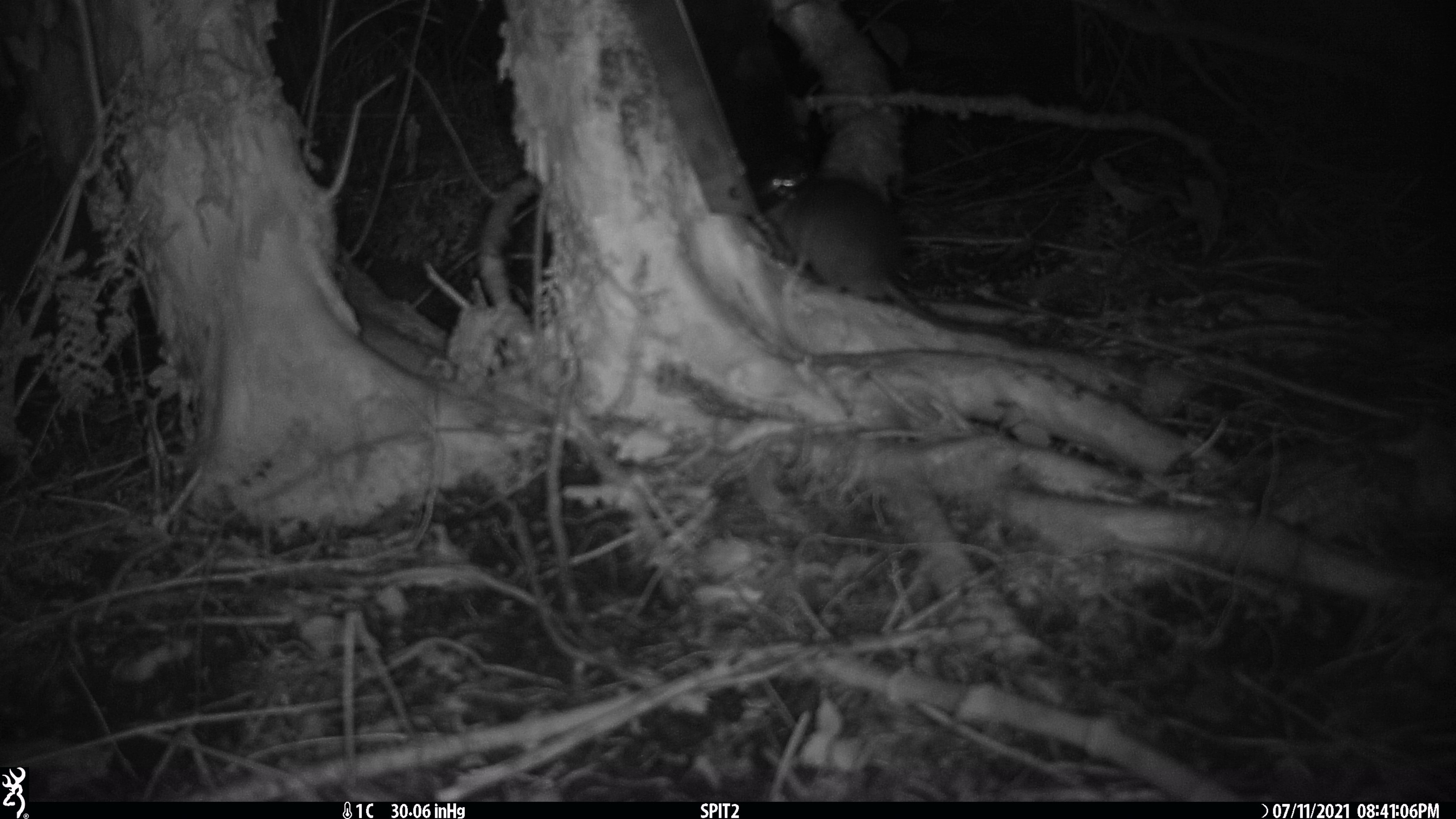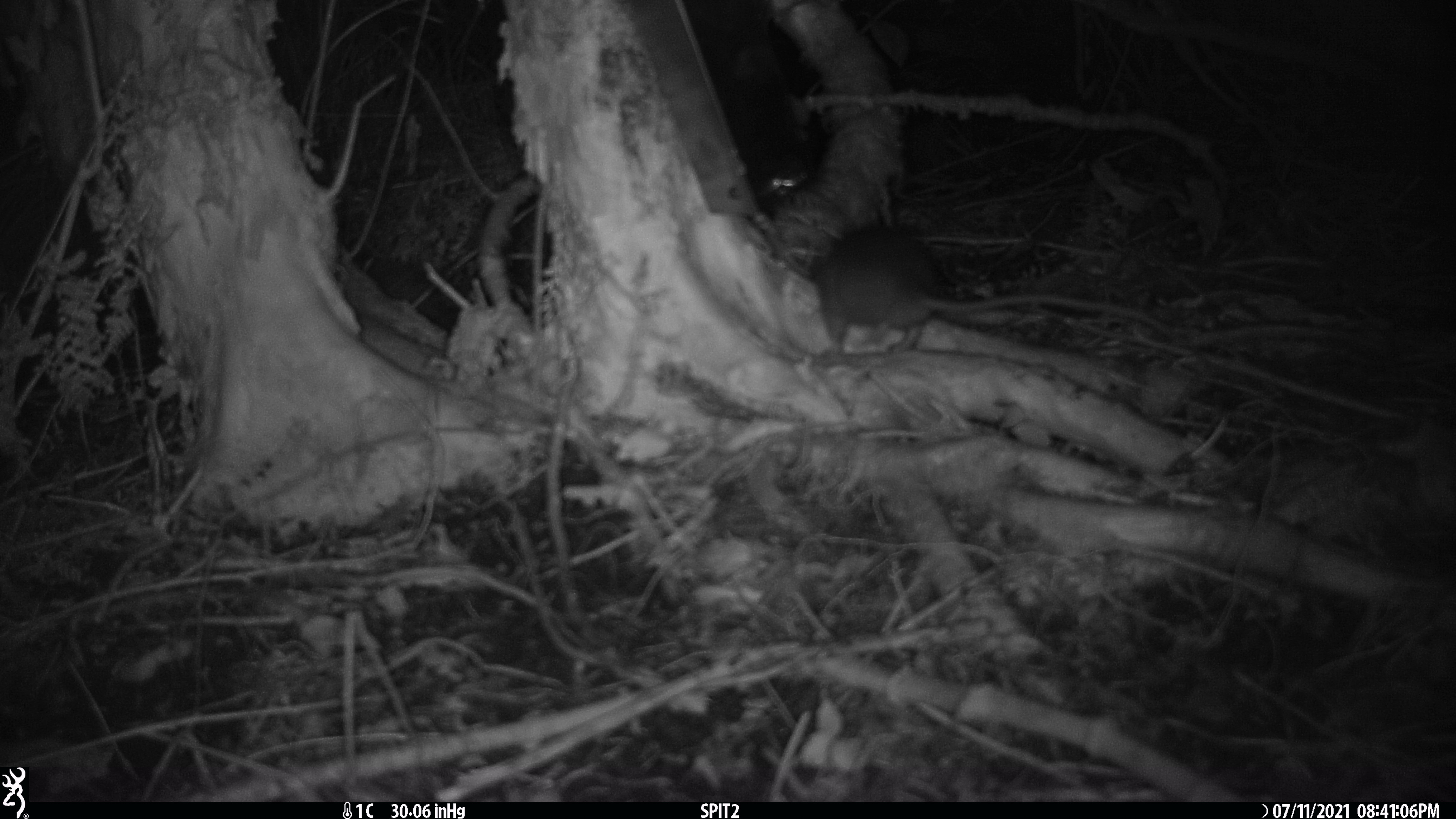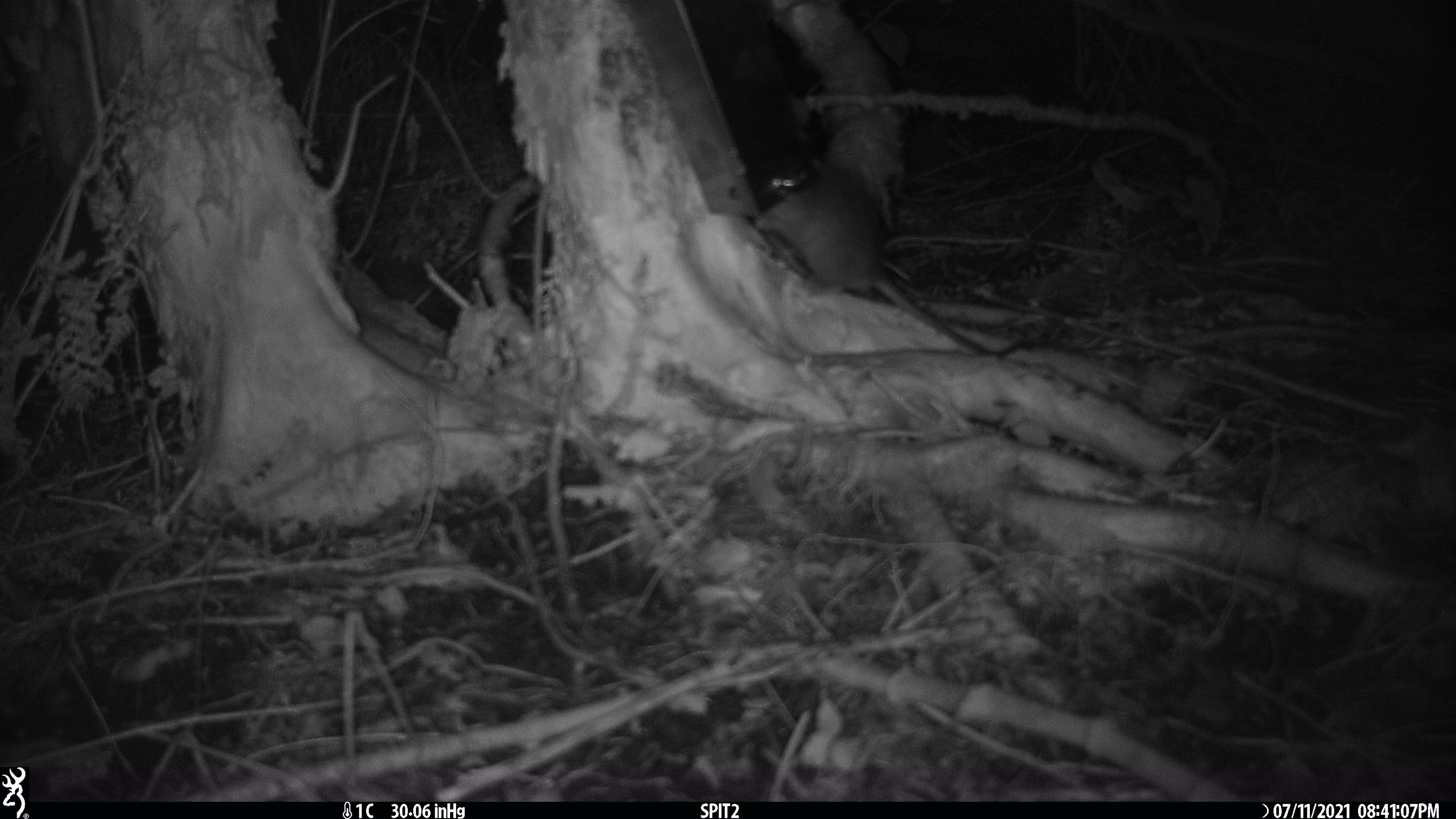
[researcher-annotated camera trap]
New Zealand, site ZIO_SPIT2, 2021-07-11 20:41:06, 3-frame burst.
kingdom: Animalia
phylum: Chordata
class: Mammalia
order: Rodentia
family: Muridae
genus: Rattus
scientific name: Rattus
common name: rat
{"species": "rat (Rattus)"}